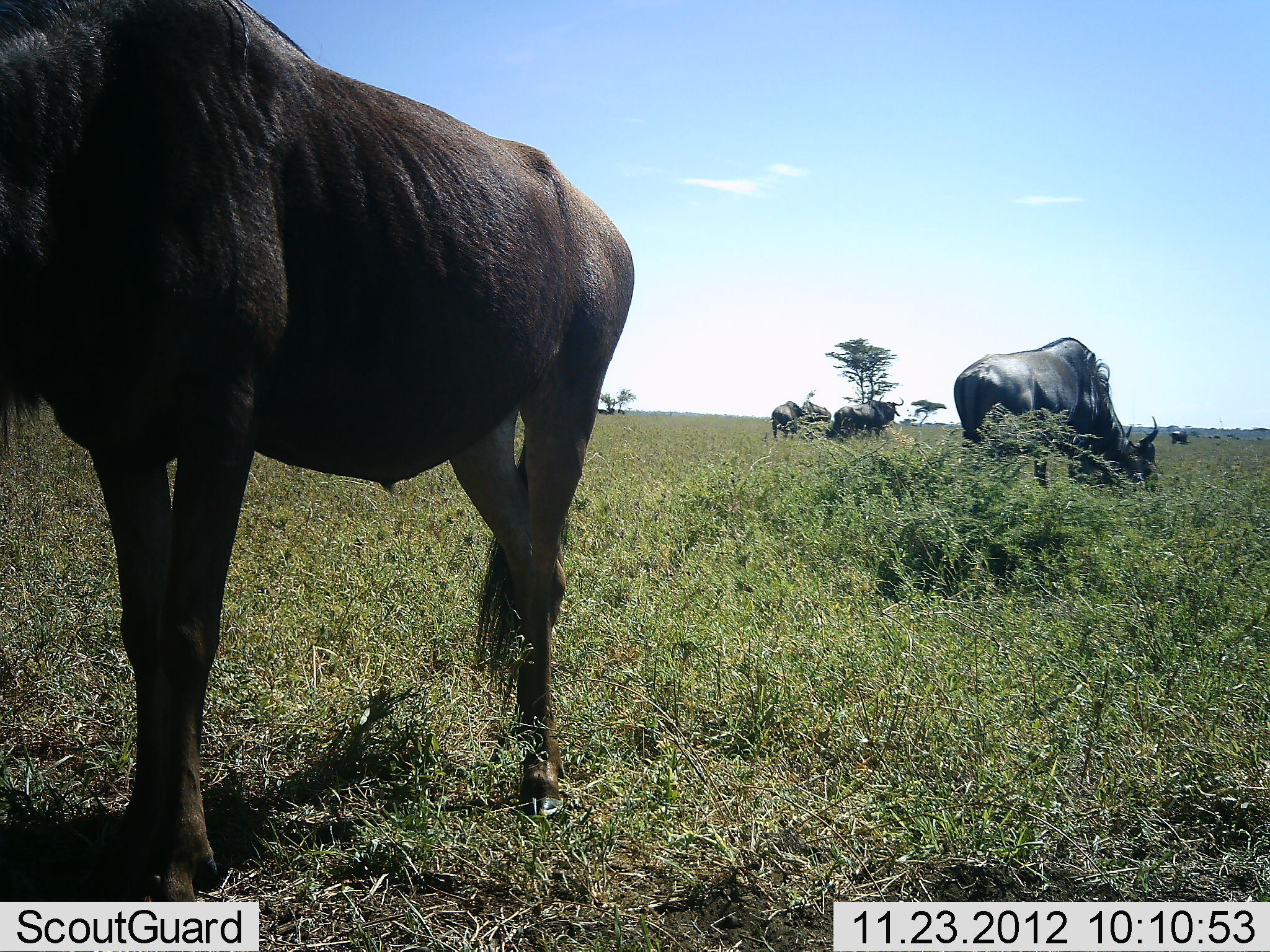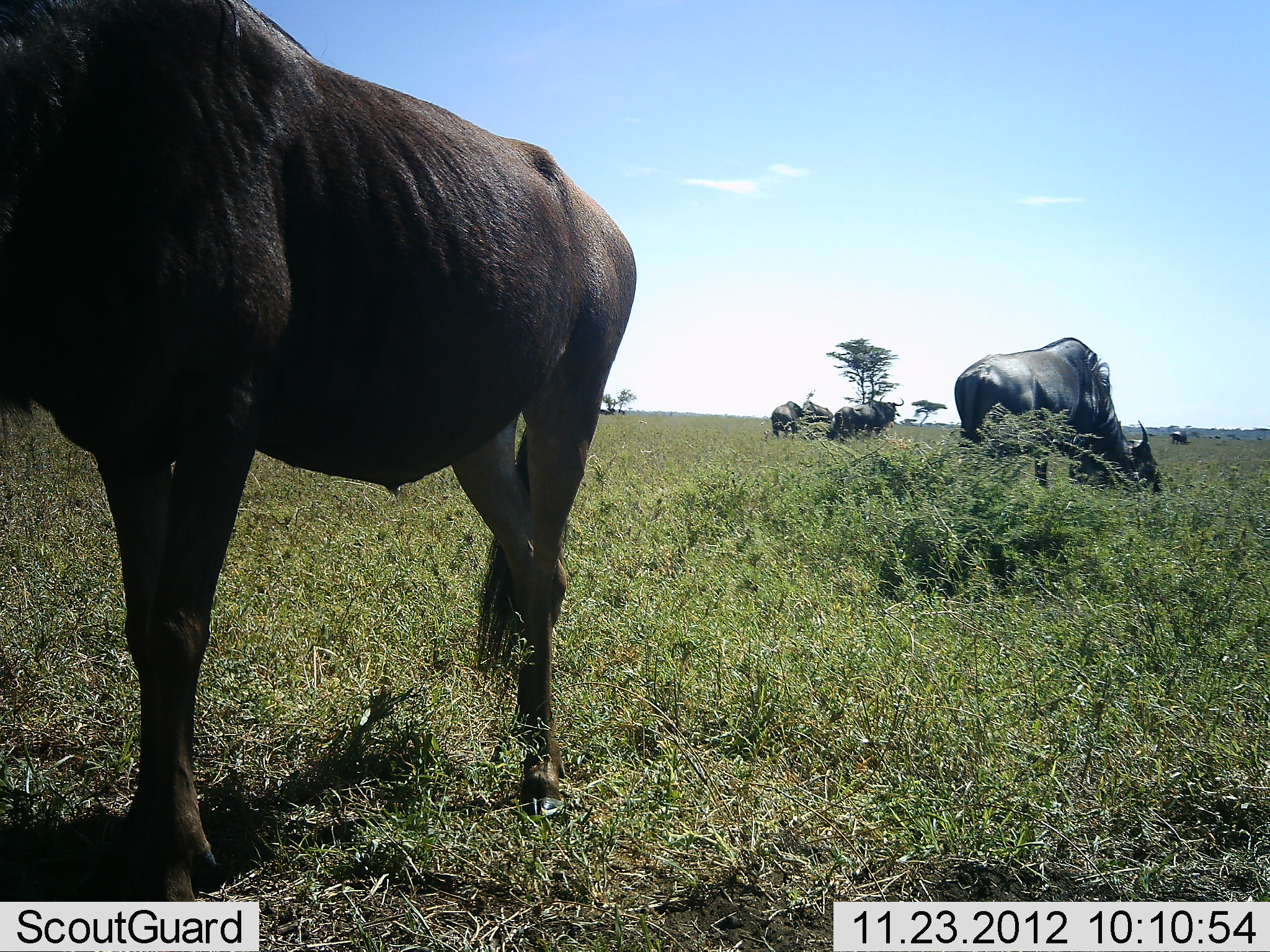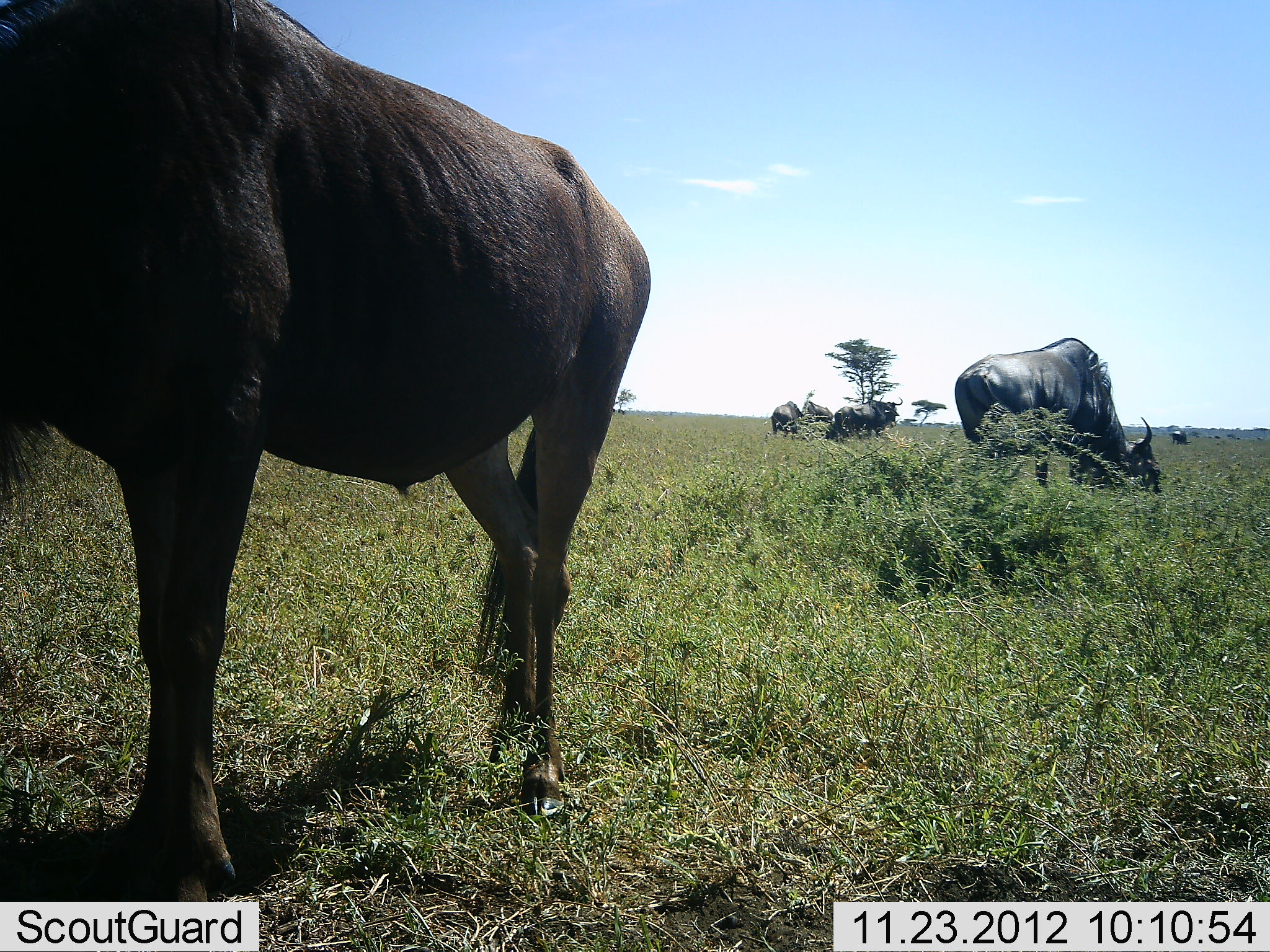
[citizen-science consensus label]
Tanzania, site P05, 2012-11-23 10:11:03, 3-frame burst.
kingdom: Animalia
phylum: Chordata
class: Mammalia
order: Artiodactyla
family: Bovidae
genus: Connochaetes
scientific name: Connochaetes taurinus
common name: blue wildebeest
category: wildebeest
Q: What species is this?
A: Wildebeest (blue wildebeest) (Connochaetes taurinus).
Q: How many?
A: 5.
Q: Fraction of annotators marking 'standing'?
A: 60%.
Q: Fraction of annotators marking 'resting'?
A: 0%.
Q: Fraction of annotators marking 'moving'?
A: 0%.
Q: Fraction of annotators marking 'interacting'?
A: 0%.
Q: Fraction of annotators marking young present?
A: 0%.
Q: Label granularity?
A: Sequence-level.